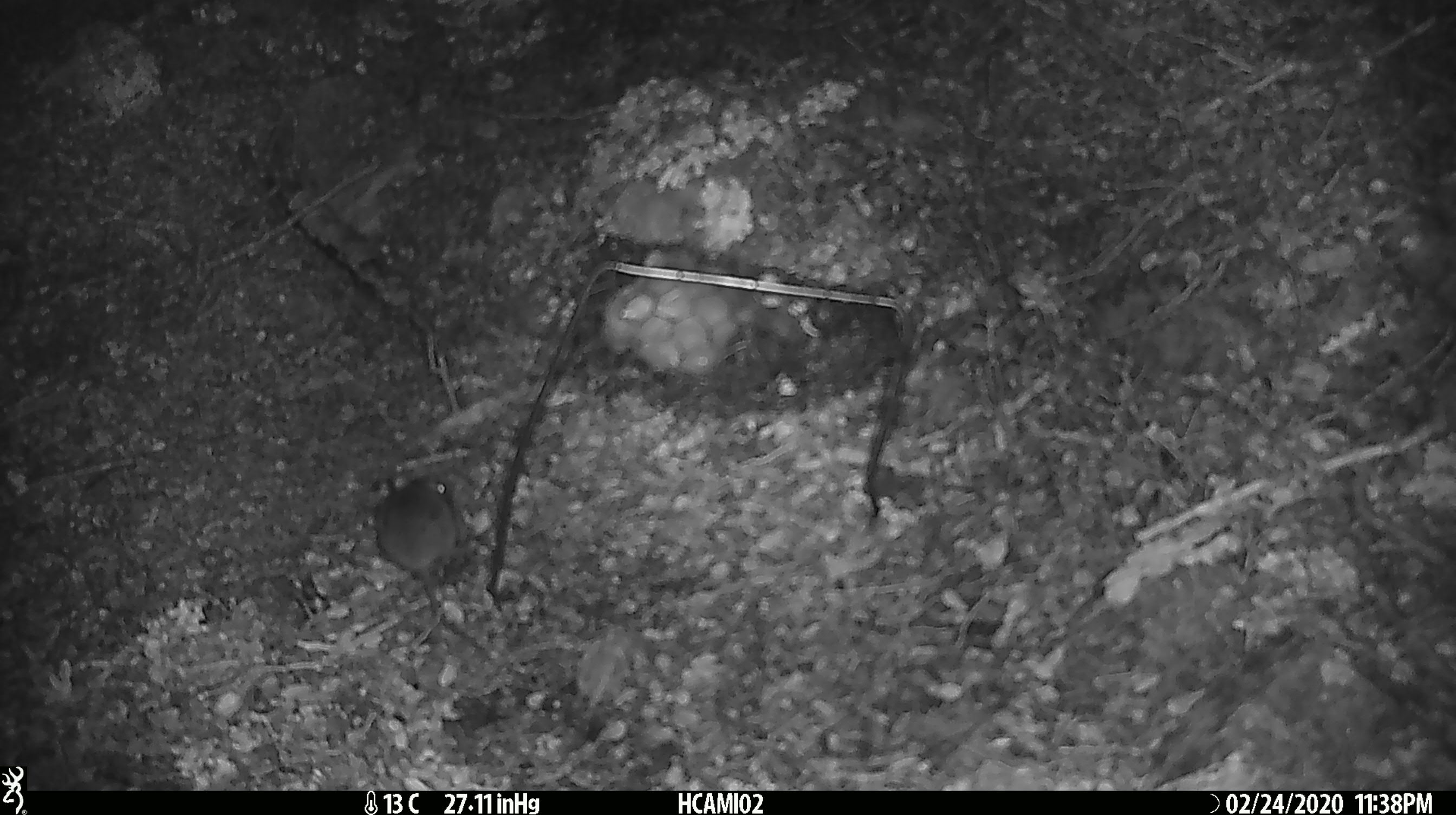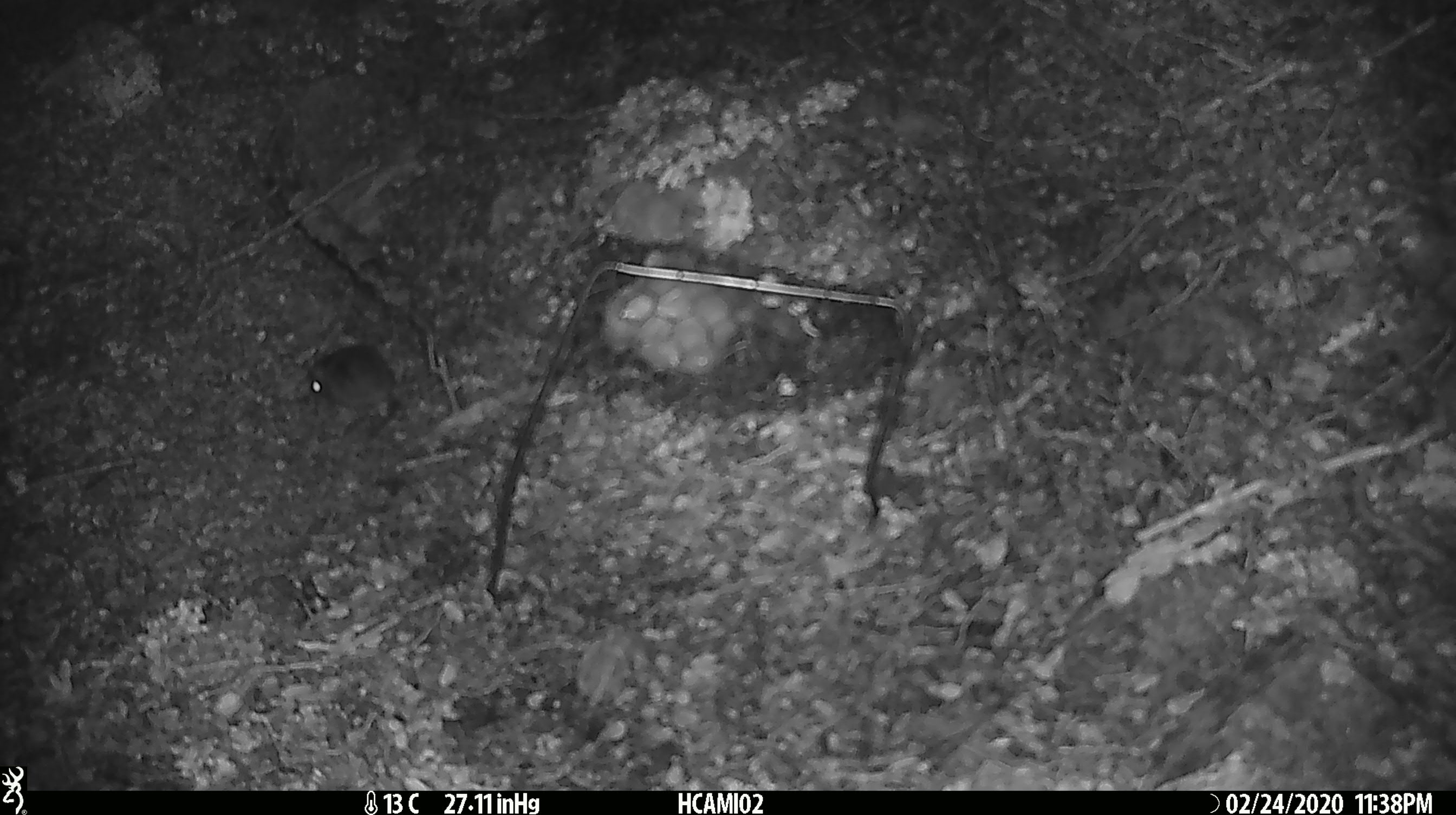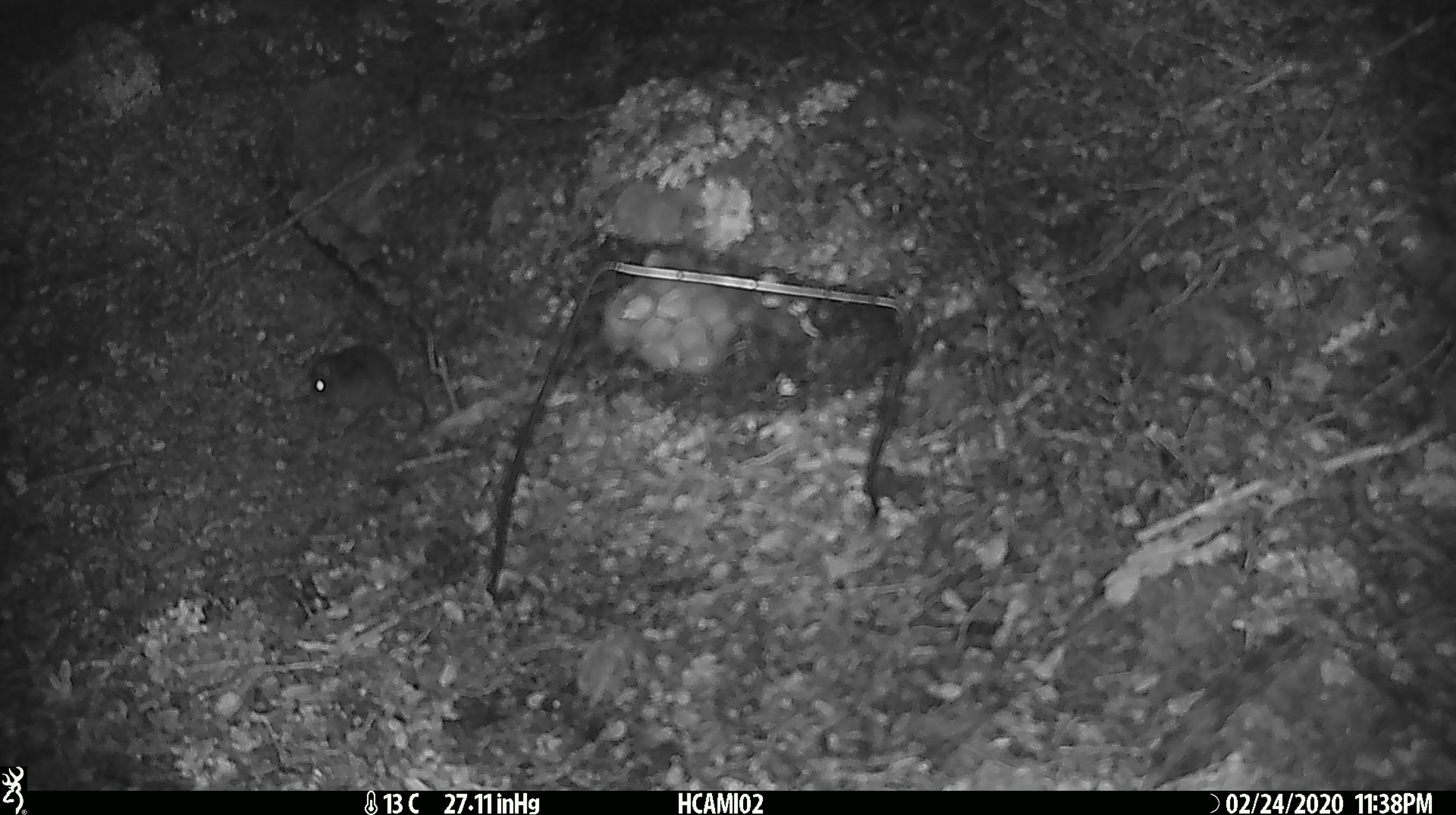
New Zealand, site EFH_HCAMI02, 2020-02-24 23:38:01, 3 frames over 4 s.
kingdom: Animalia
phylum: Chordata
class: Mammalia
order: Rodentia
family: Muridae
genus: Mus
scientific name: Mus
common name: mouse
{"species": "mouse (Mus)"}